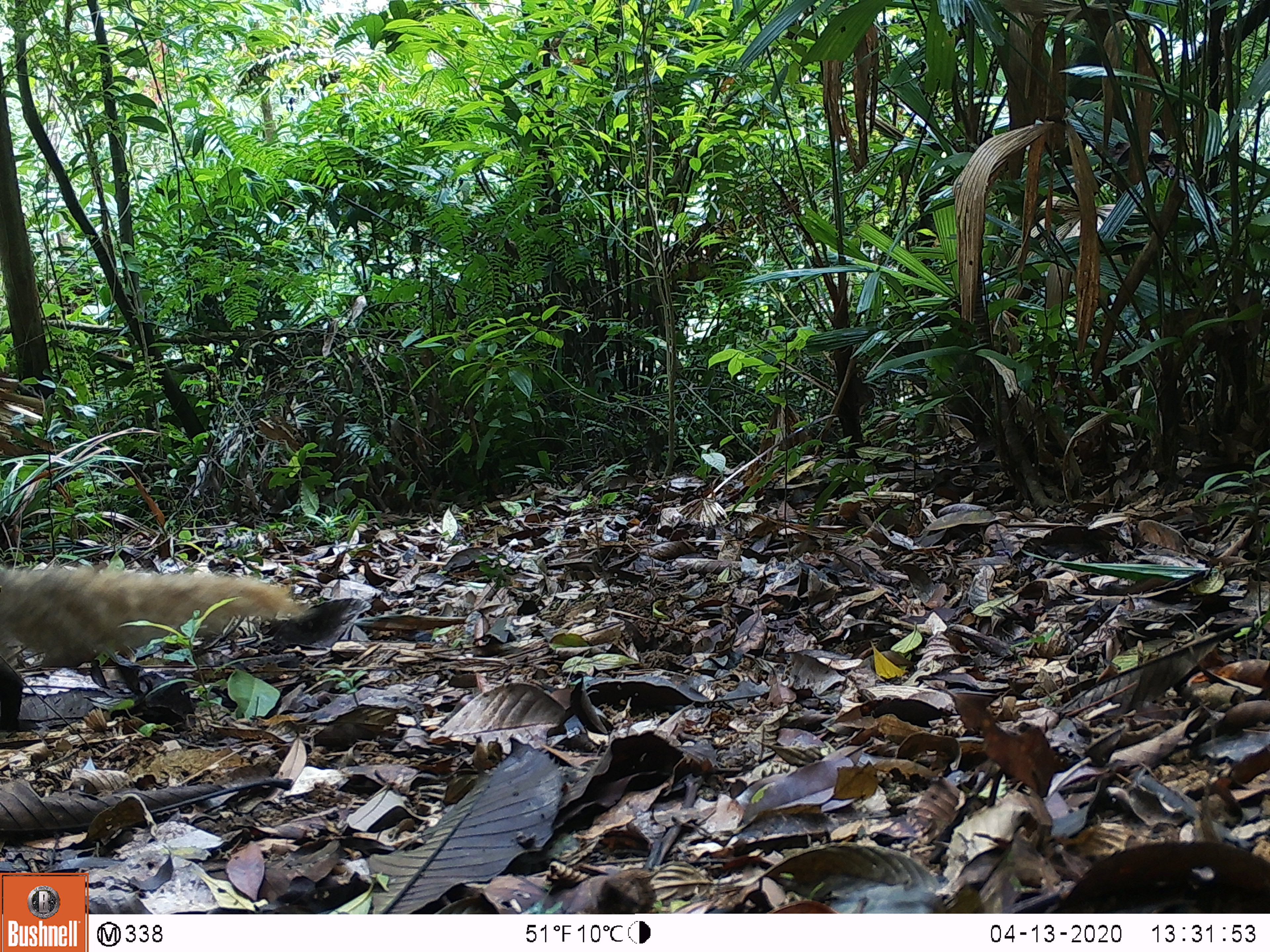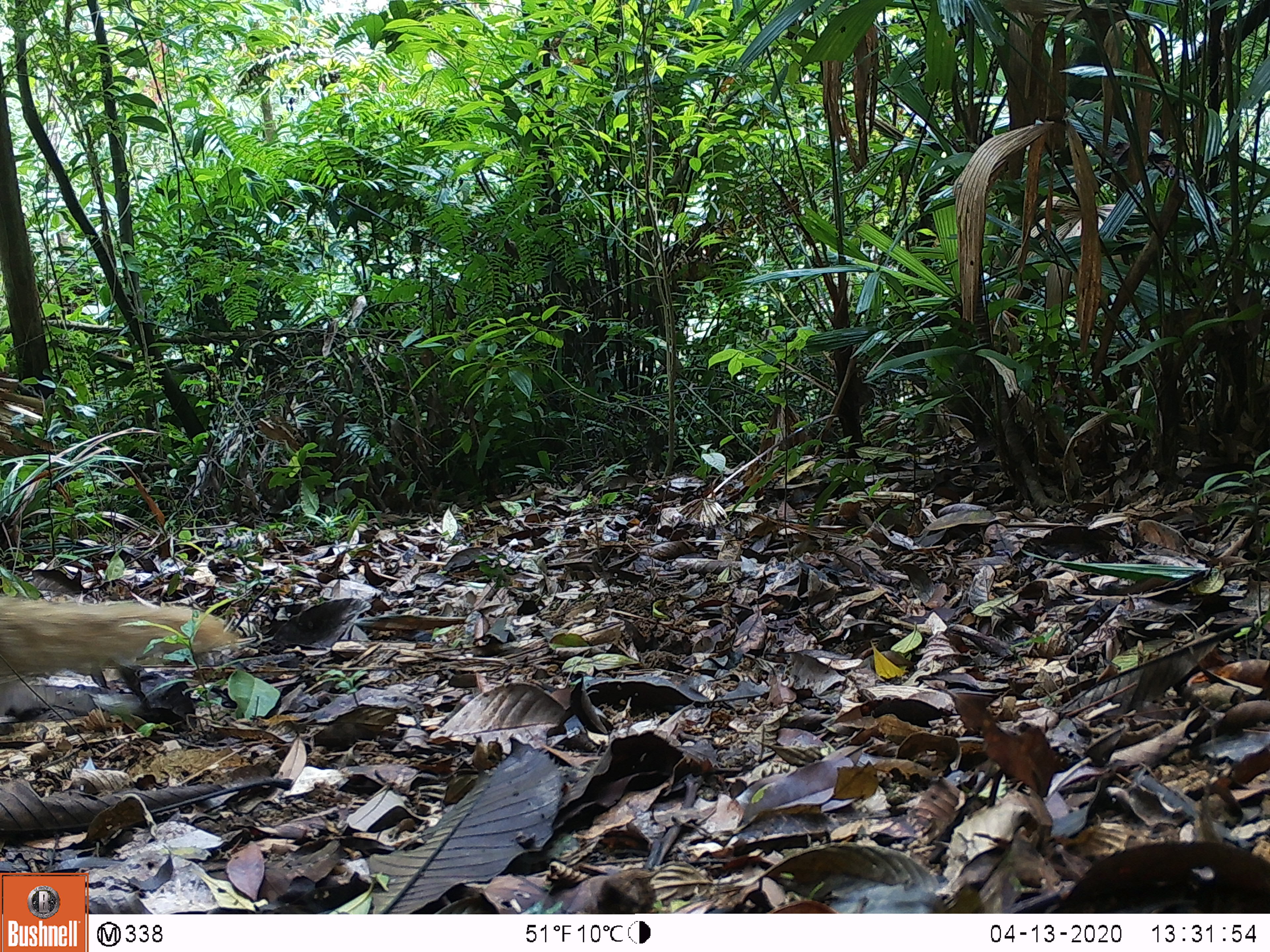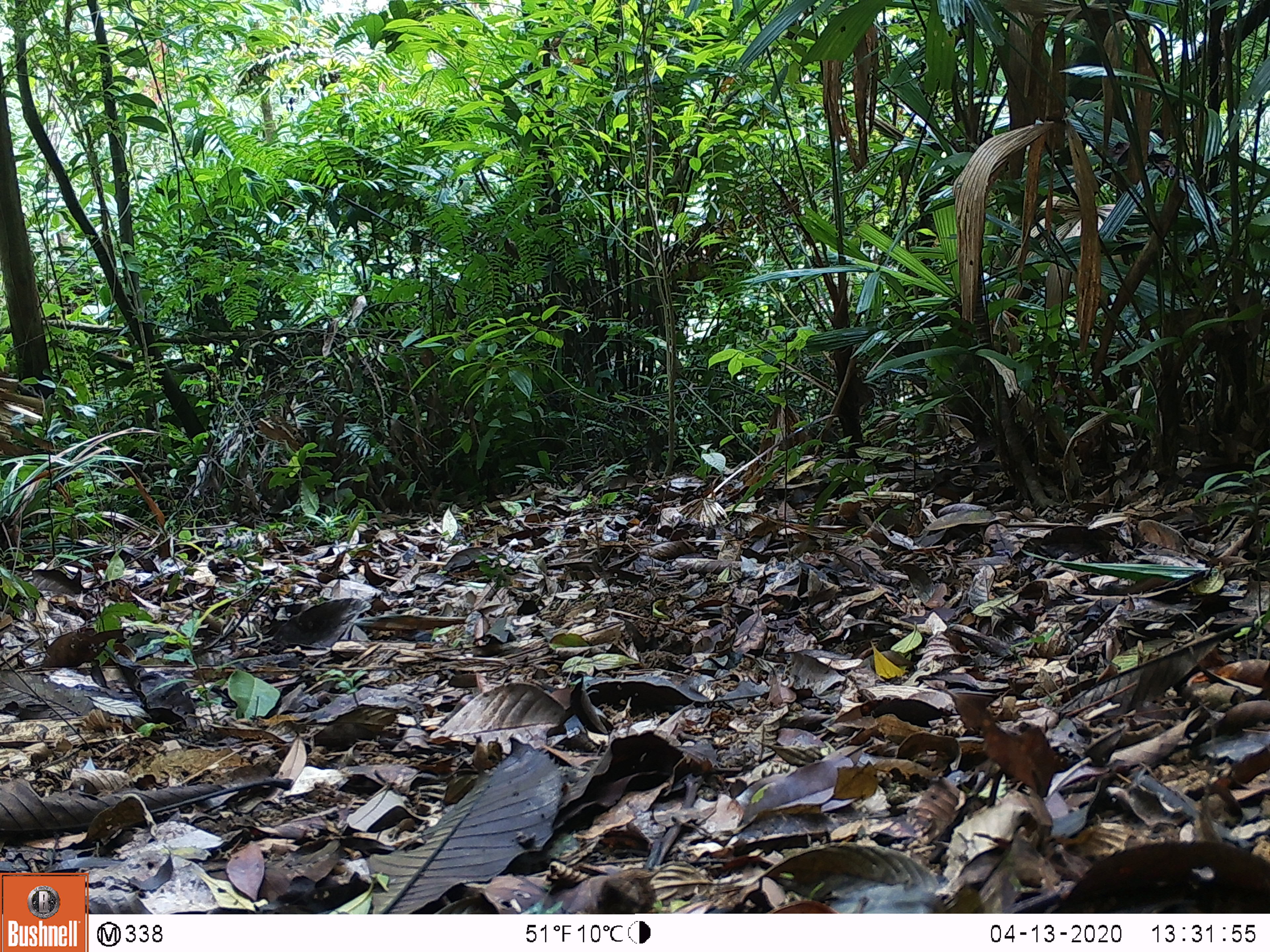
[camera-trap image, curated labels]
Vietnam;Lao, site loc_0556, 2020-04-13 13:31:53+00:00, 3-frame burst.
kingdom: Animalia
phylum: Chordata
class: Mammalia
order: Carnivora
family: Herpestidae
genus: Urva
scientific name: Urva urva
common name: crab-eating mongoose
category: crab eating mongoose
Crab eating mongoose (crab-eating mongoose) (Urva urva). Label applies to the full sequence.